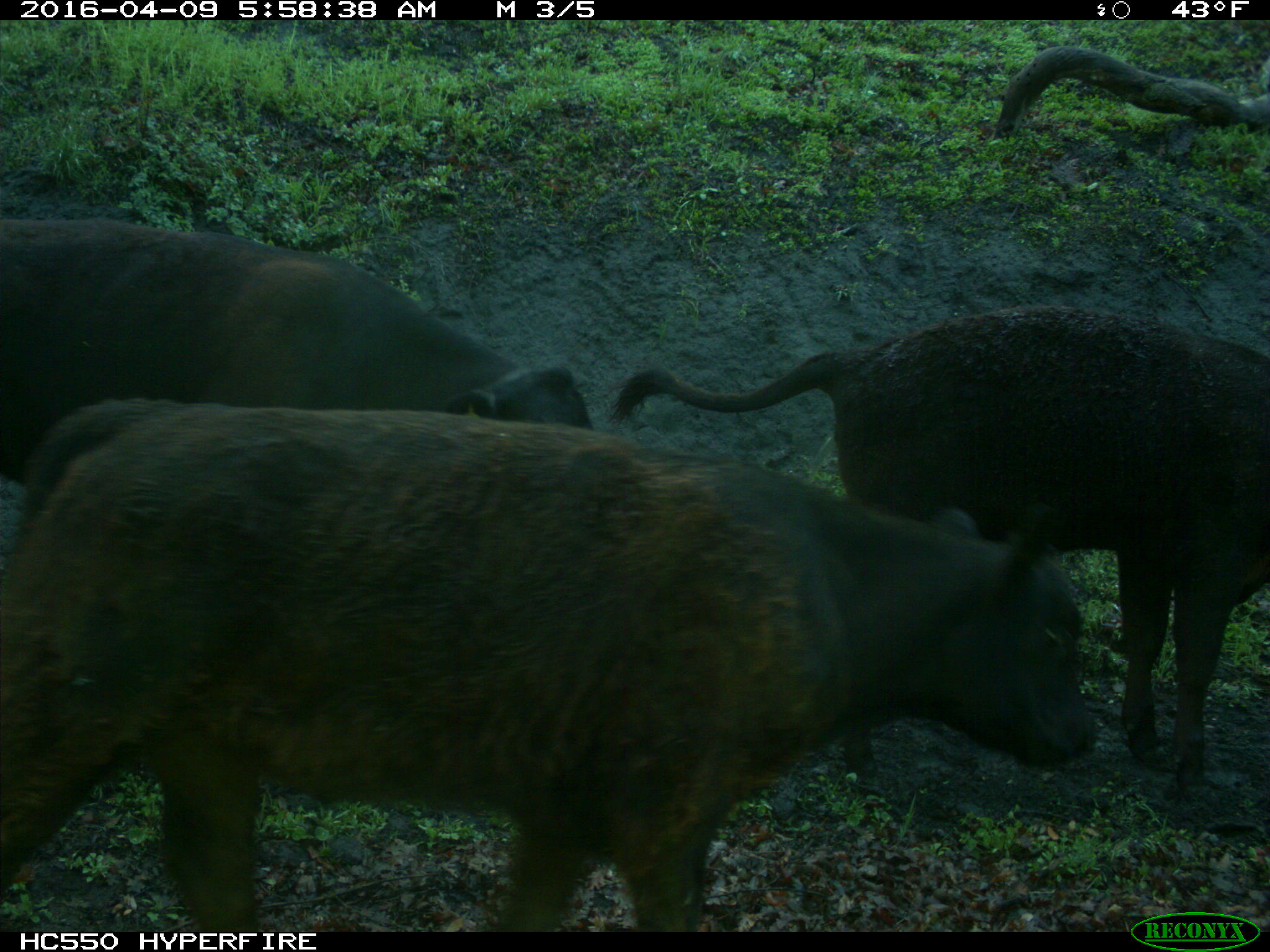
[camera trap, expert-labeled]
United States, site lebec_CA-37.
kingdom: Animalia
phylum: Chordata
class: Mammalia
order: Artiodactyla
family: Bovidae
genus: Bos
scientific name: Bos taurus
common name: domestic cow